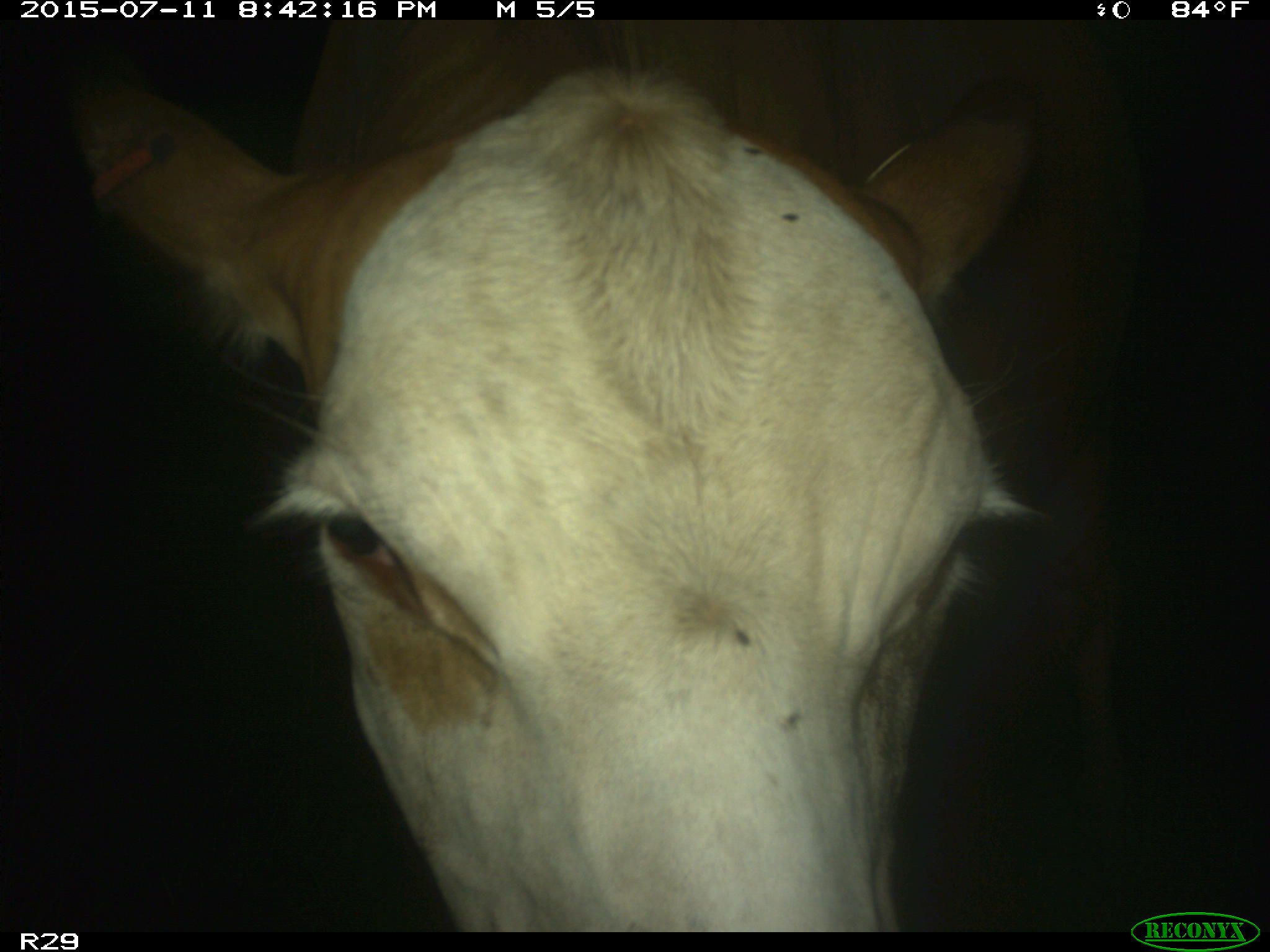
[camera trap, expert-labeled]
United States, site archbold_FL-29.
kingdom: Animalia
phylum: Chordata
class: Mammalia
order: Artiodactyla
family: Bovidae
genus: Bos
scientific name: Bos taurus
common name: domestic cow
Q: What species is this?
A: Bos taurus (domestic cow).